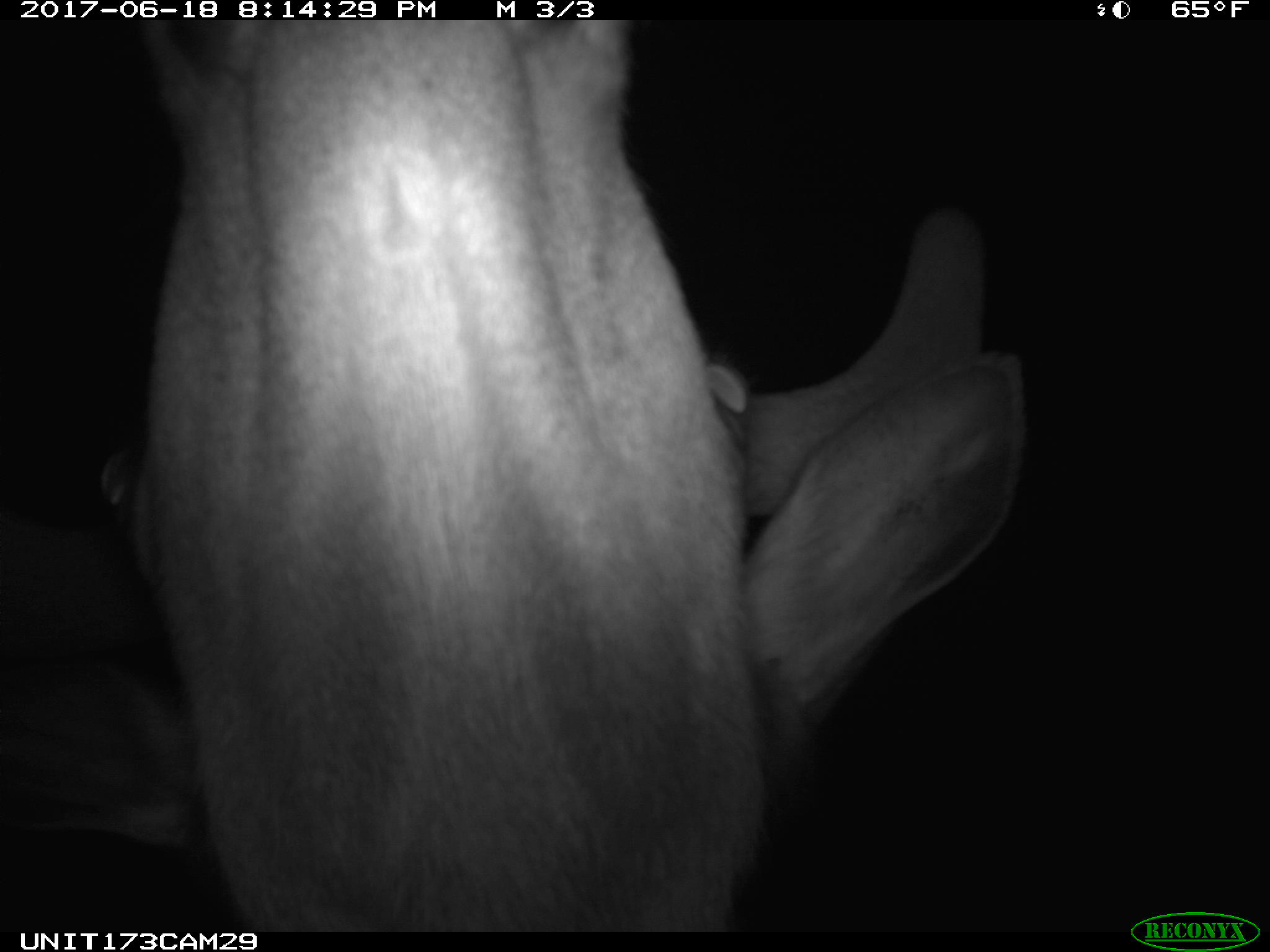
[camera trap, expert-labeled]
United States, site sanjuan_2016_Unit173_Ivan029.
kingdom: Animalia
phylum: Chordata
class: Mammalia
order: Artiodactyla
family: Cervidae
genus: Cervus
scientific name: Cervus elaphus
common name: red deer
Cervus elaphus (red deer).